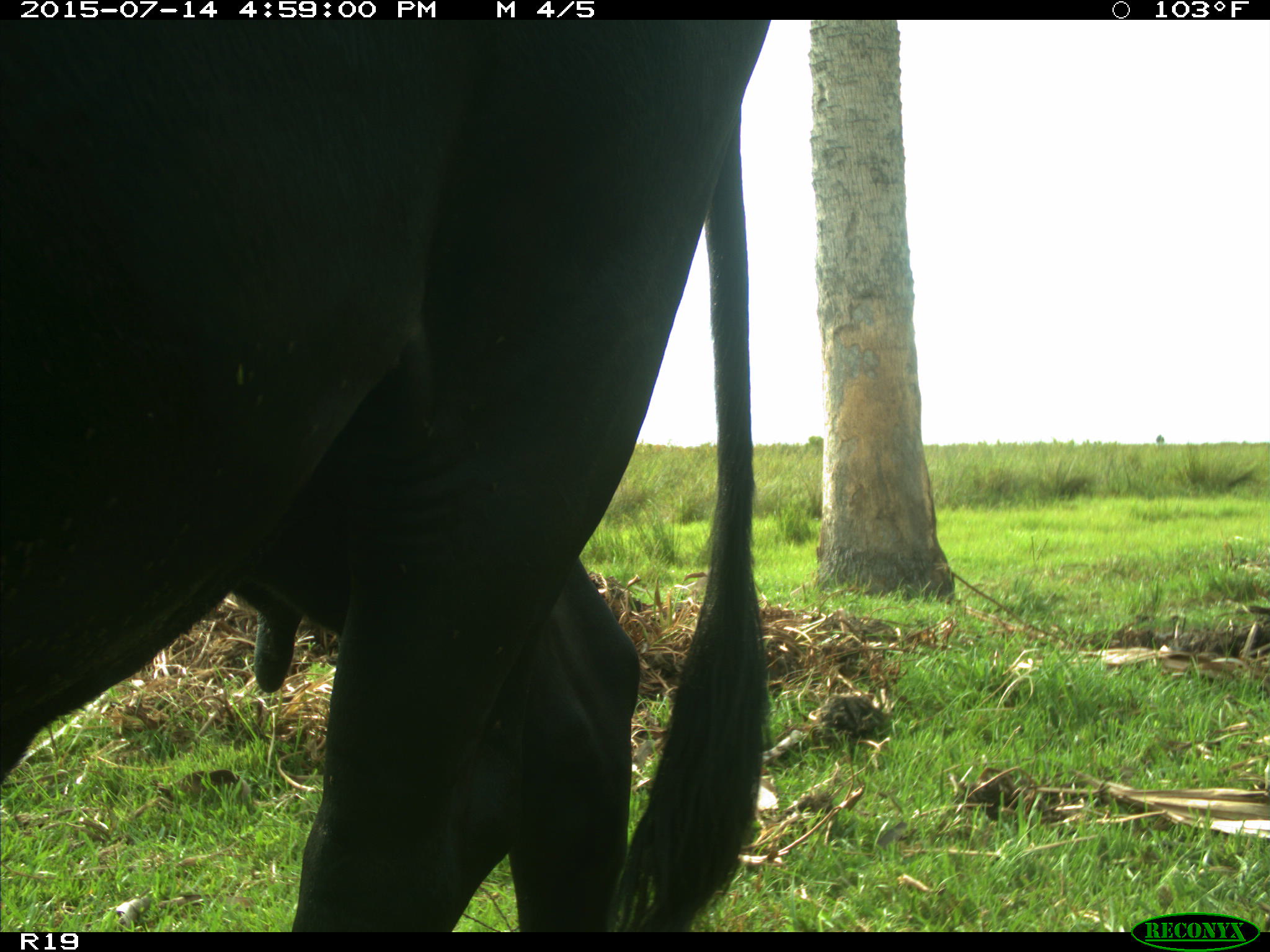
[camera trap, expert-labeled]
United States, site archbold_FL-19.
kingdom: Animalia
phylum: Chordata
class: Mammalia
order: Artiodactyla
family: Bovidae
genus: Bos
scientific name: Bos taurus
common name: domestic cow